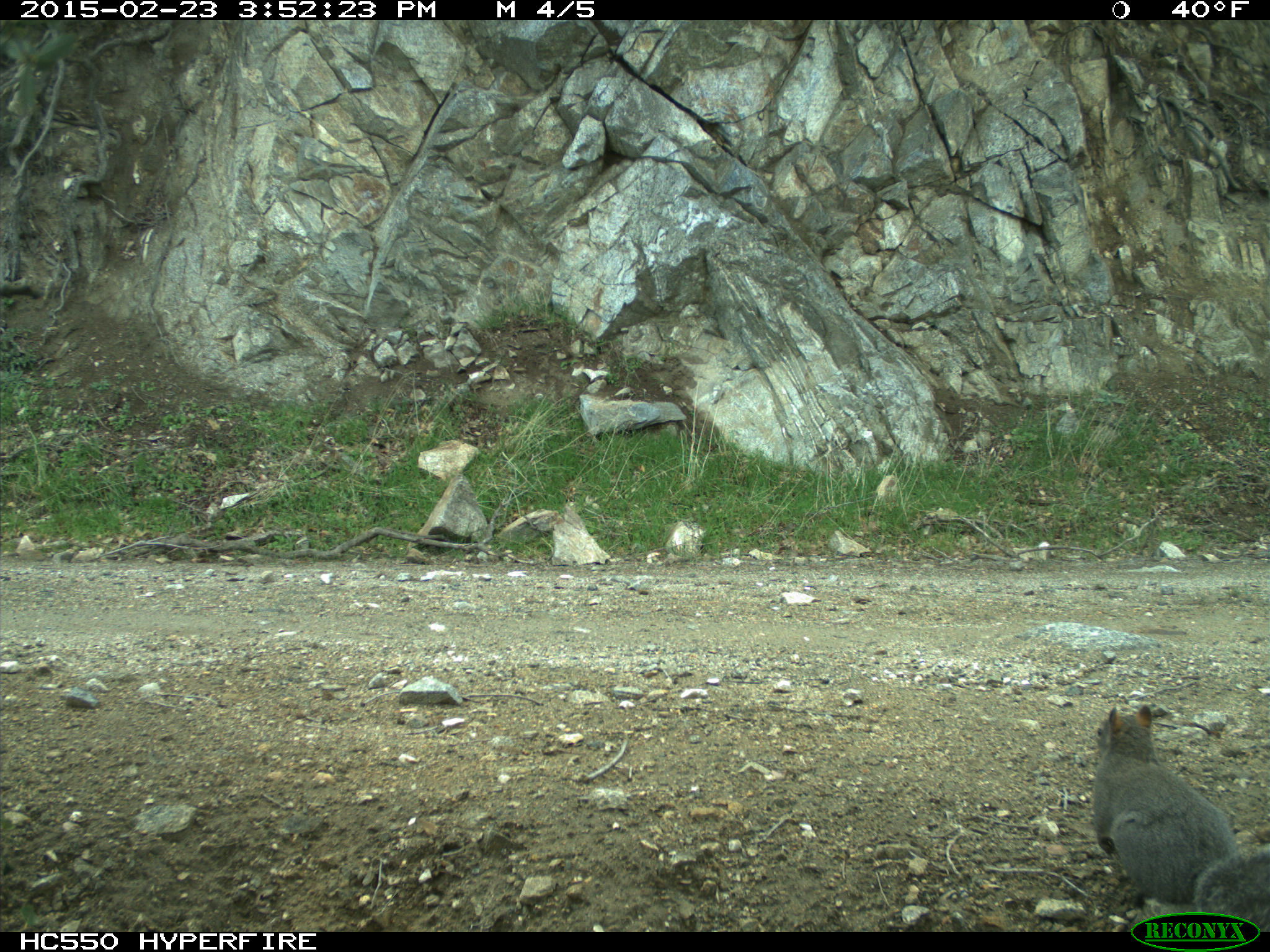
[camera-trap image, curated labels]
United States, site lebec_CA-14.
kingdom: Animalia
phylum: Chordata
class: Mammalia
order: Rodentia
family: Sciuridae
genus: Sciurus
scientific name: Sciurus carolinensis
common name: eastern gray squirrel